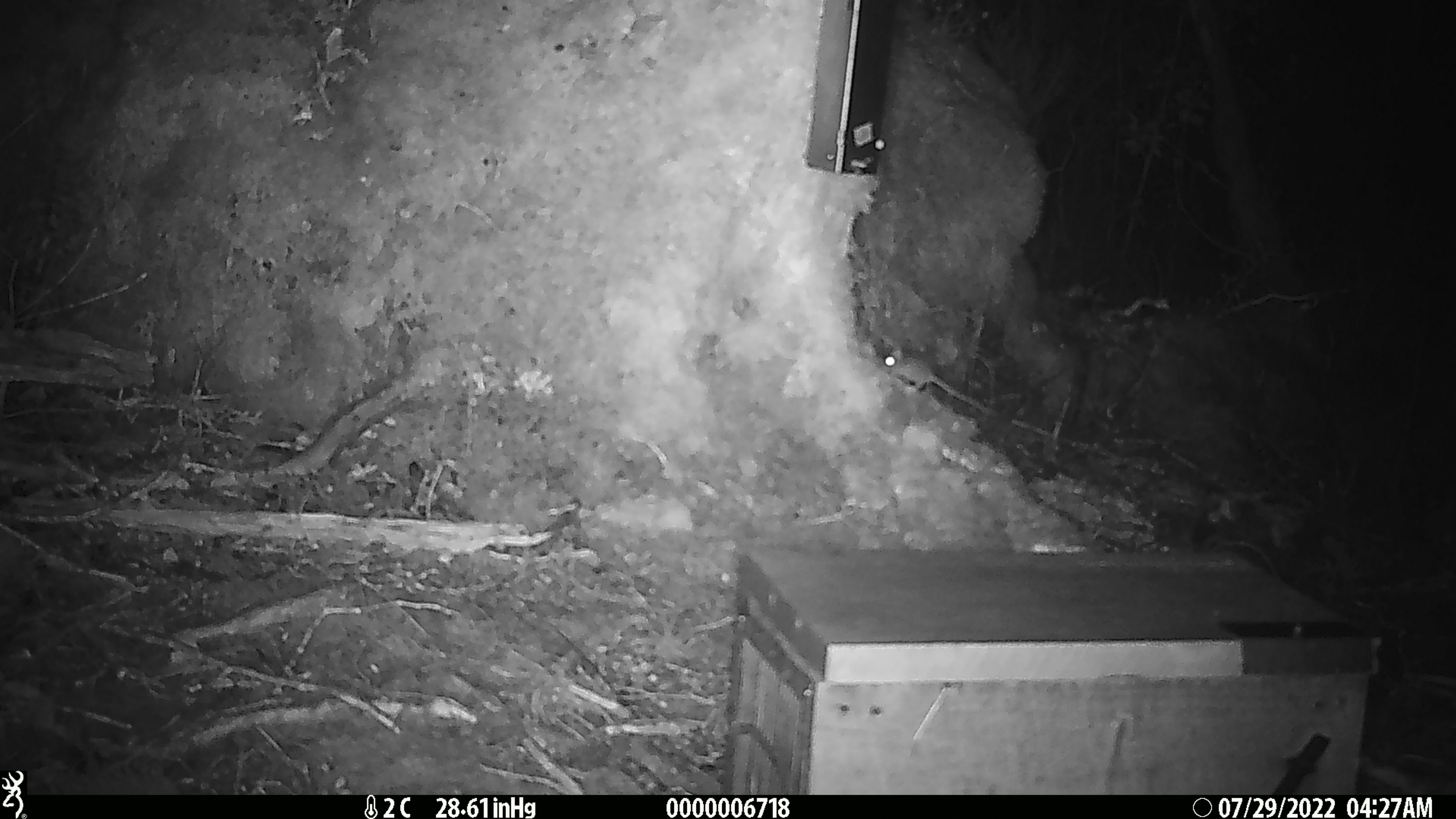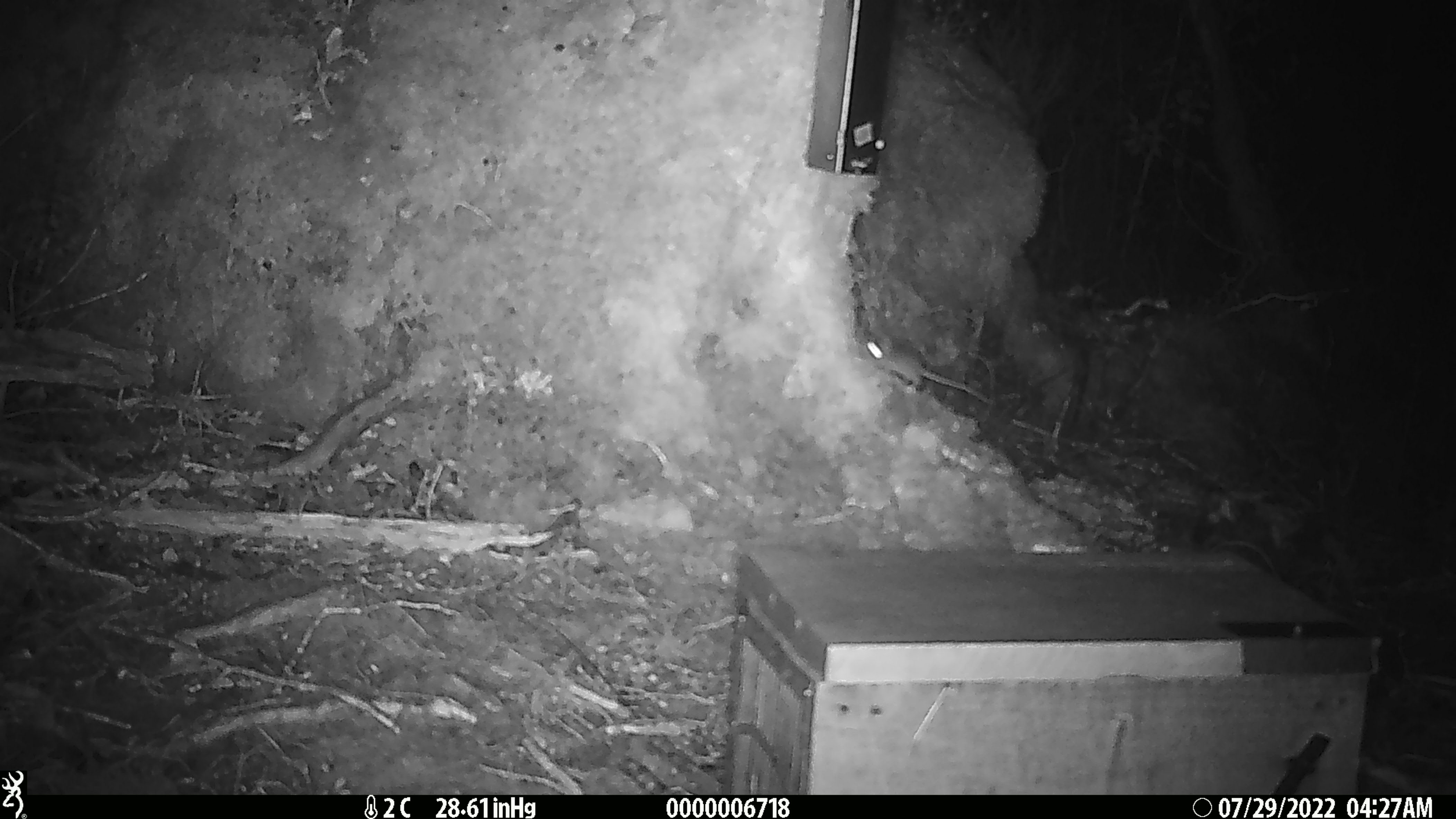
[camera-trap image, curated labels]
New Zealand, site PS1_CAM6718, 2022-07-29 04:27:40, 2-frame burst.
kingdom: Animalia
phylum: Chordata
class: Mammalia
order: Rodentia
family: Muridae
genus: Mus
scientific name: Mus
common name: mouse